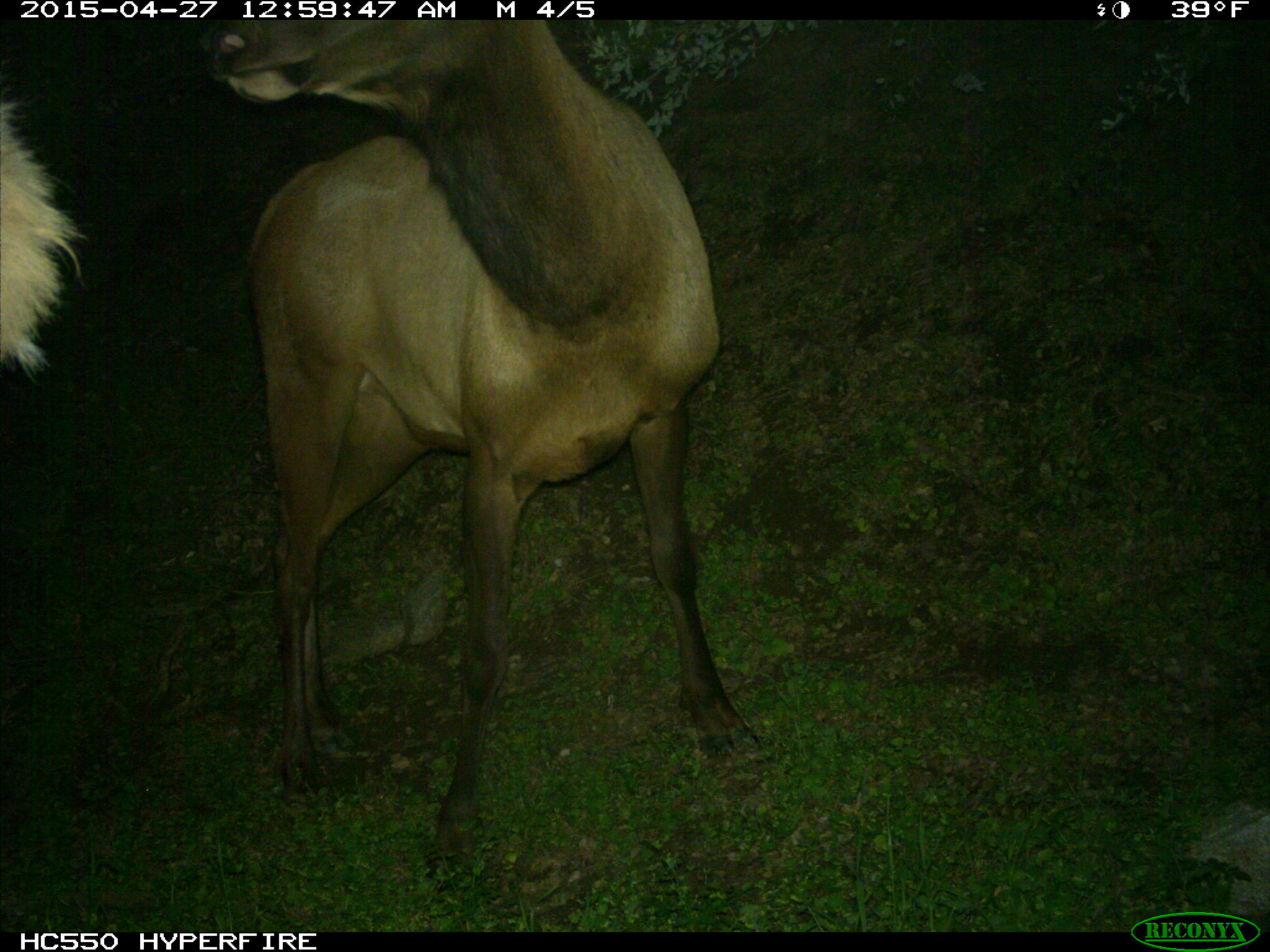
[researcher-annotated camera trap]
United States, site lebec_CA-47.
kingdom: Animalia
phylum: Chordata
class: Mammalia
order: Artiodactyla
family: Cervidae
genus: Cervus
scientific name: Cervus canadensis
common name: elk